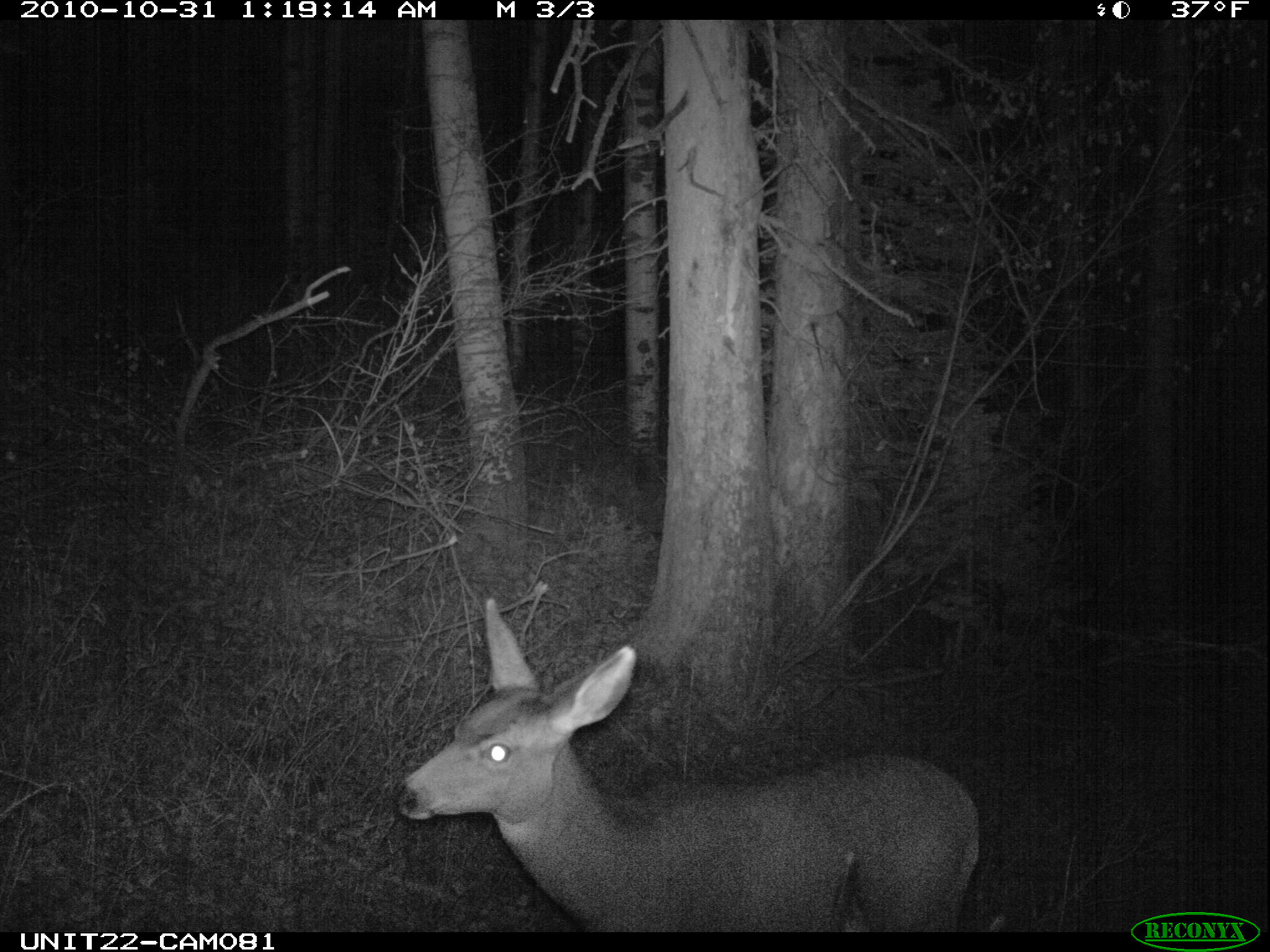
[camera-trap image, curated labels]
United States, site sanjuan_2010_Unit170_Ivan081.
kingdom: Animalia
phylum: Chordata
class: Mammalia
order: Artiodactyla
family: Cervidae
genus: Odocoileus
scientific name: Odocoileus hemionus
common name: mule deer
Odocoileus hemionus (mule deer).